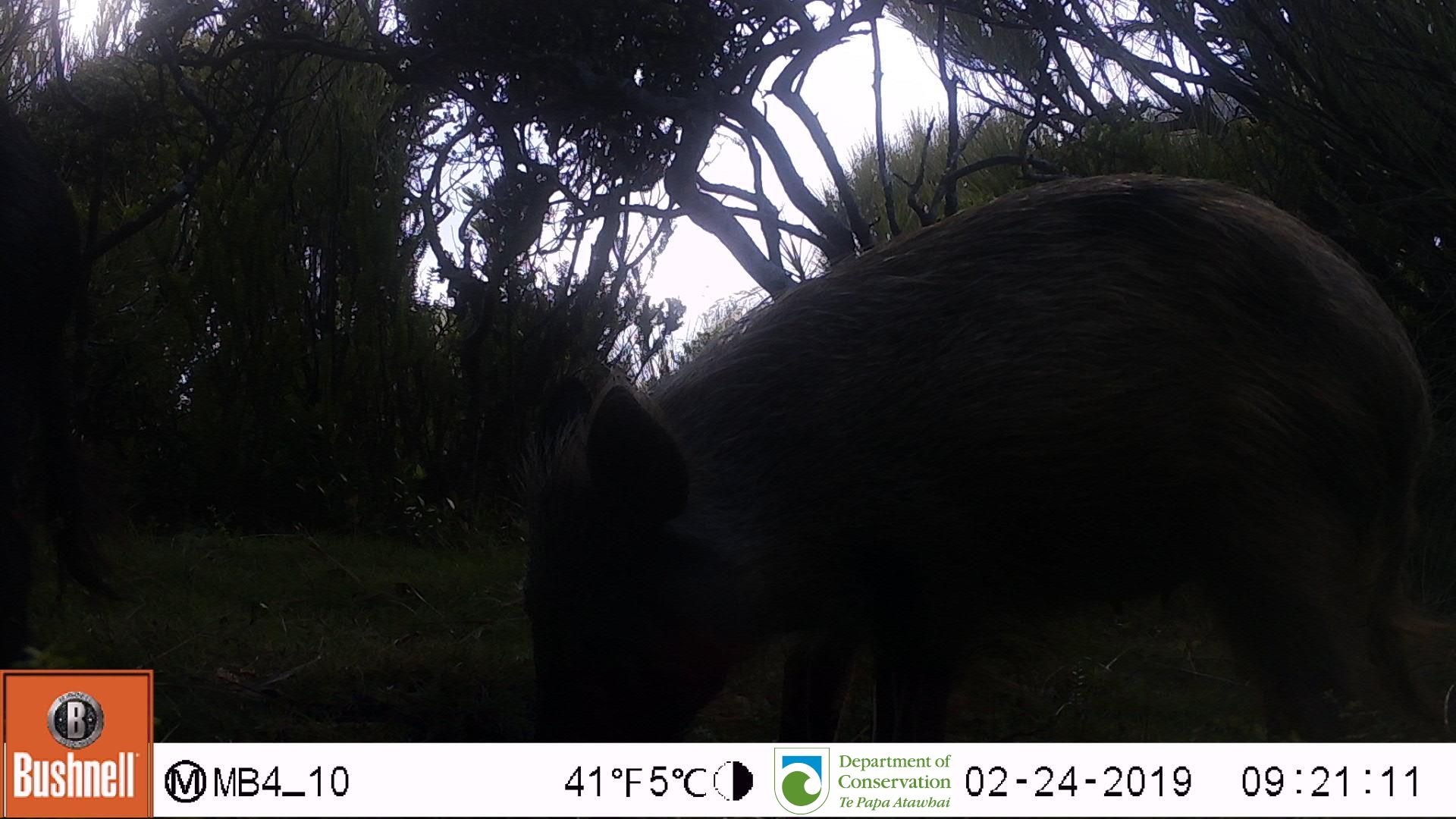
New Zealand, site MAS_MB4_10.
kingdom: Animalia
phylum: Chordata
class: Mammalia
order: Artiodactyla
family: Suidae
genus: Sus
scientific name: Sus scrofa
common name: pig